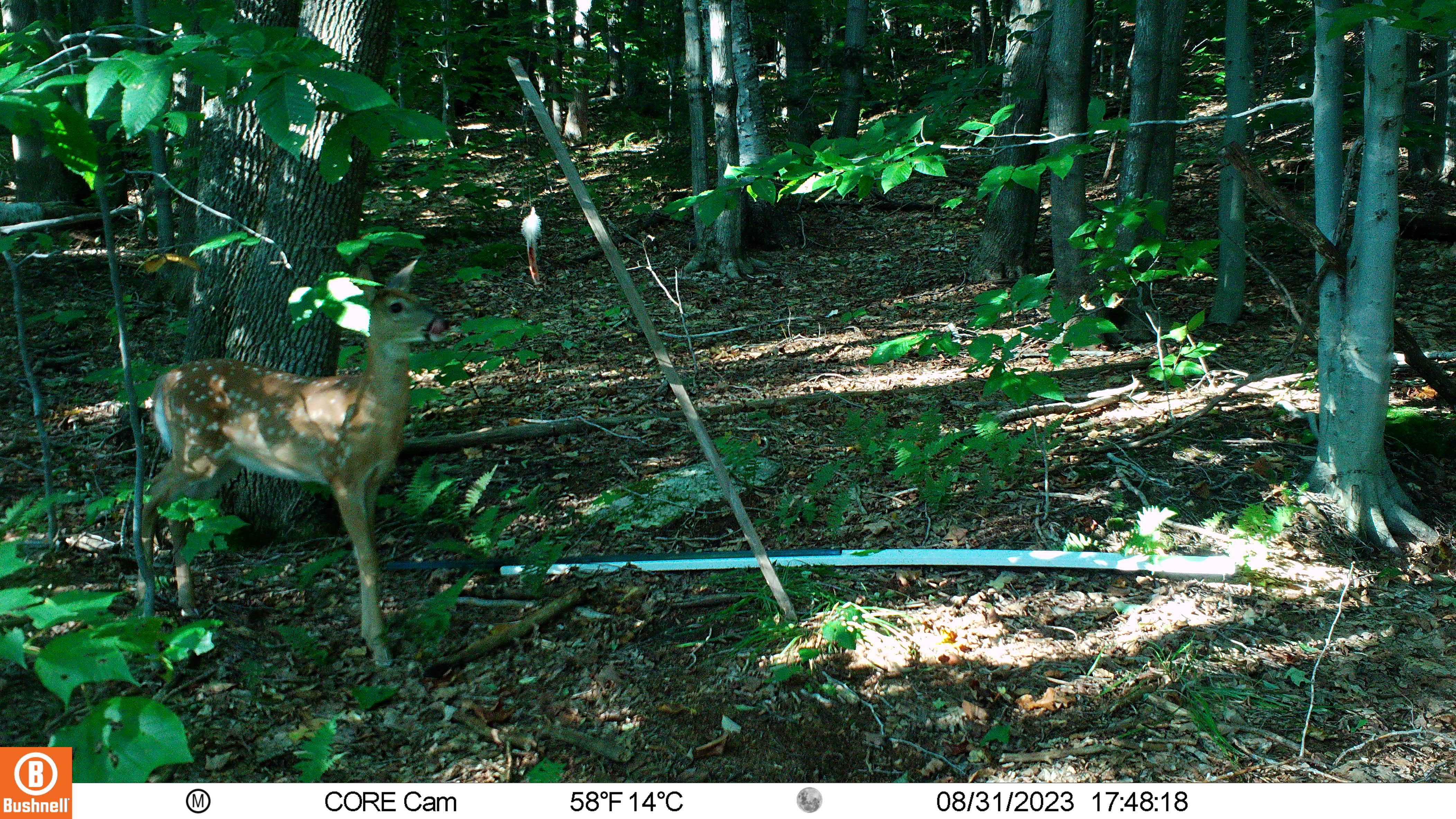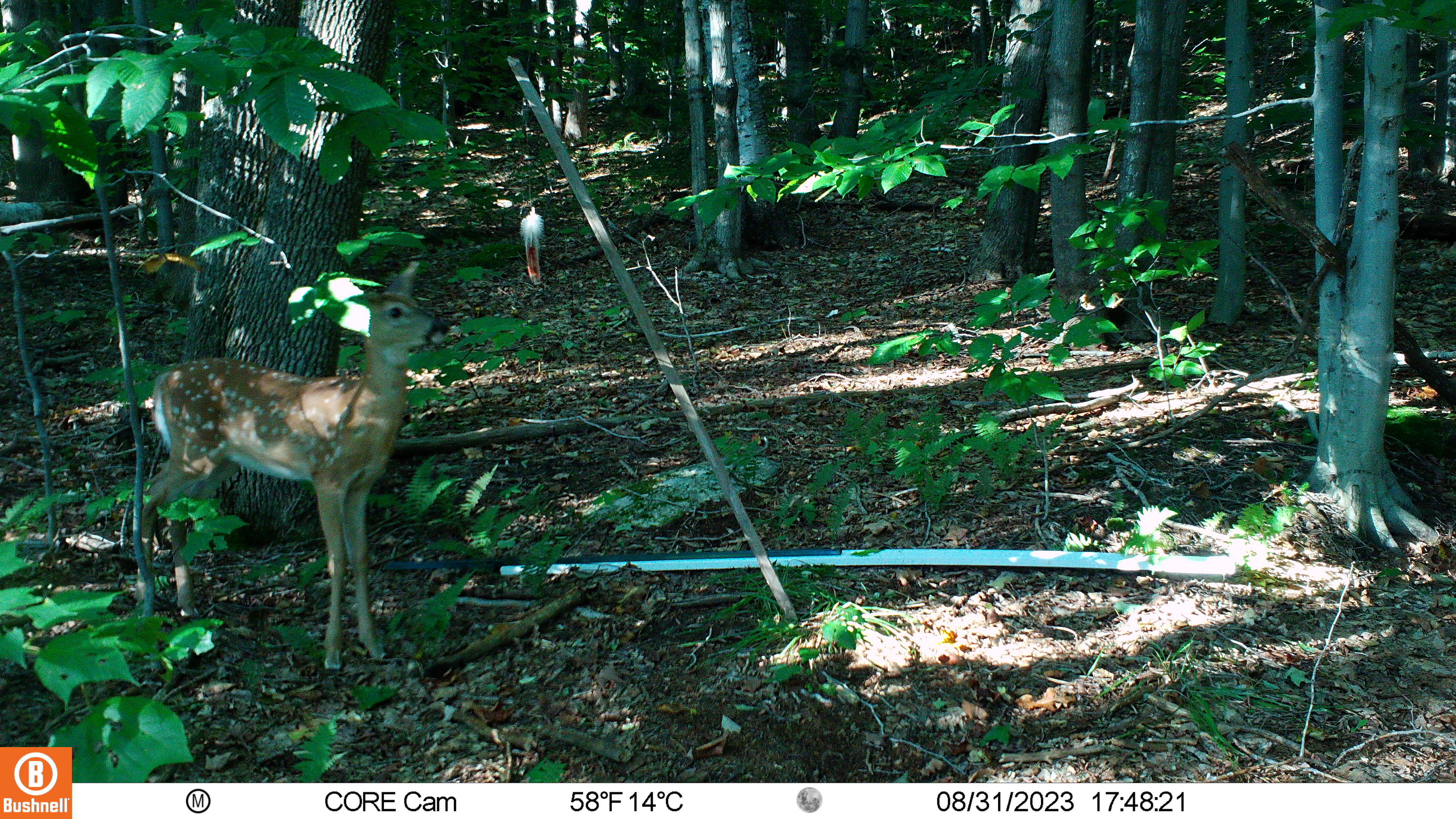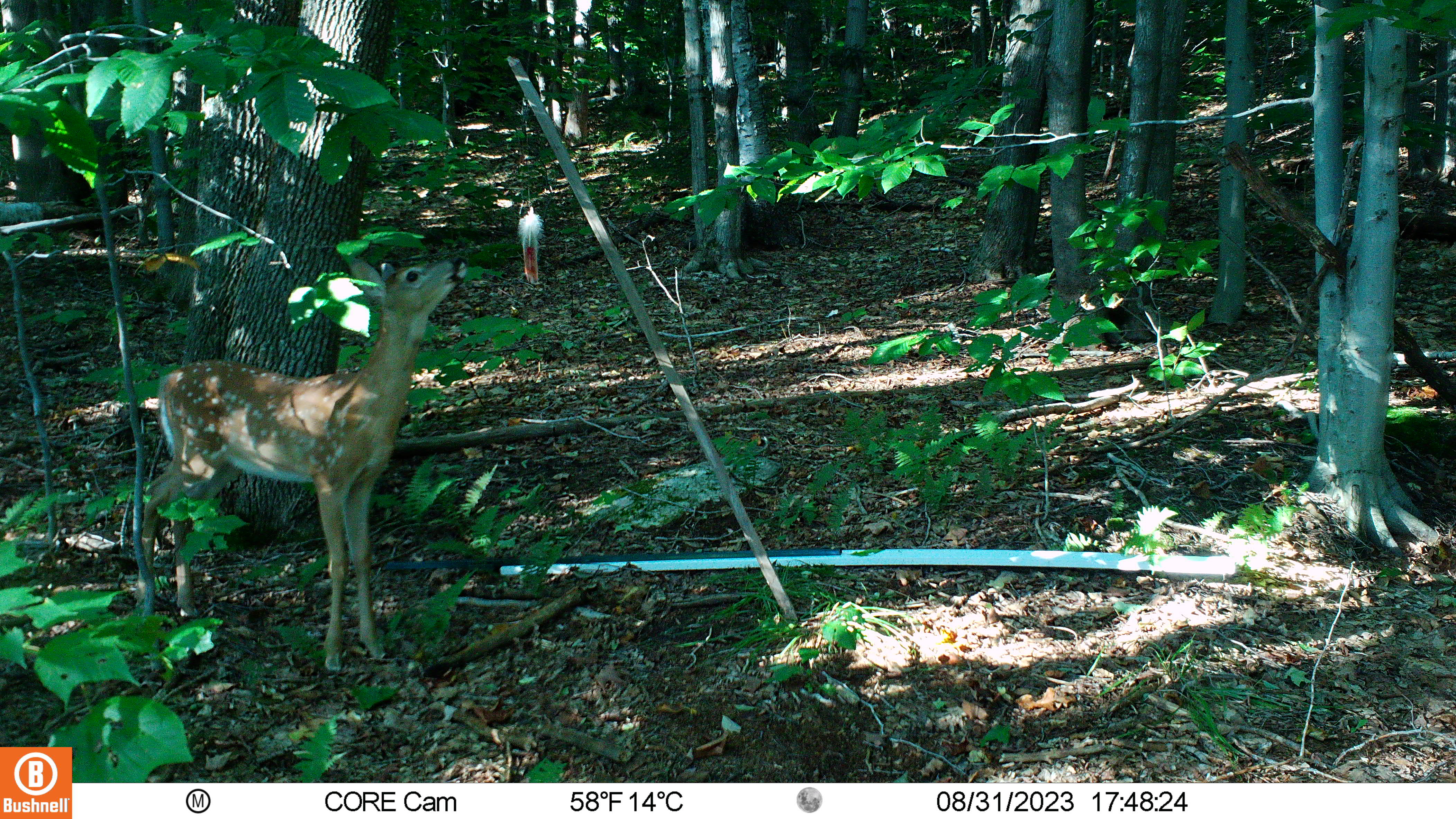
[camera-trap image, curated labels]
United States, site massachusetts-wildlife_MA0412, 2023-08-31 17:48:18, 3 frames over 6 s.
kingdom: Animalia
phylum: Chordata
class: Mammalia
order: Artiodactyla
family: Cervidae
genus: Odocoileus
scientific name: Odocoileus virginianus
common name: white-tailed deer